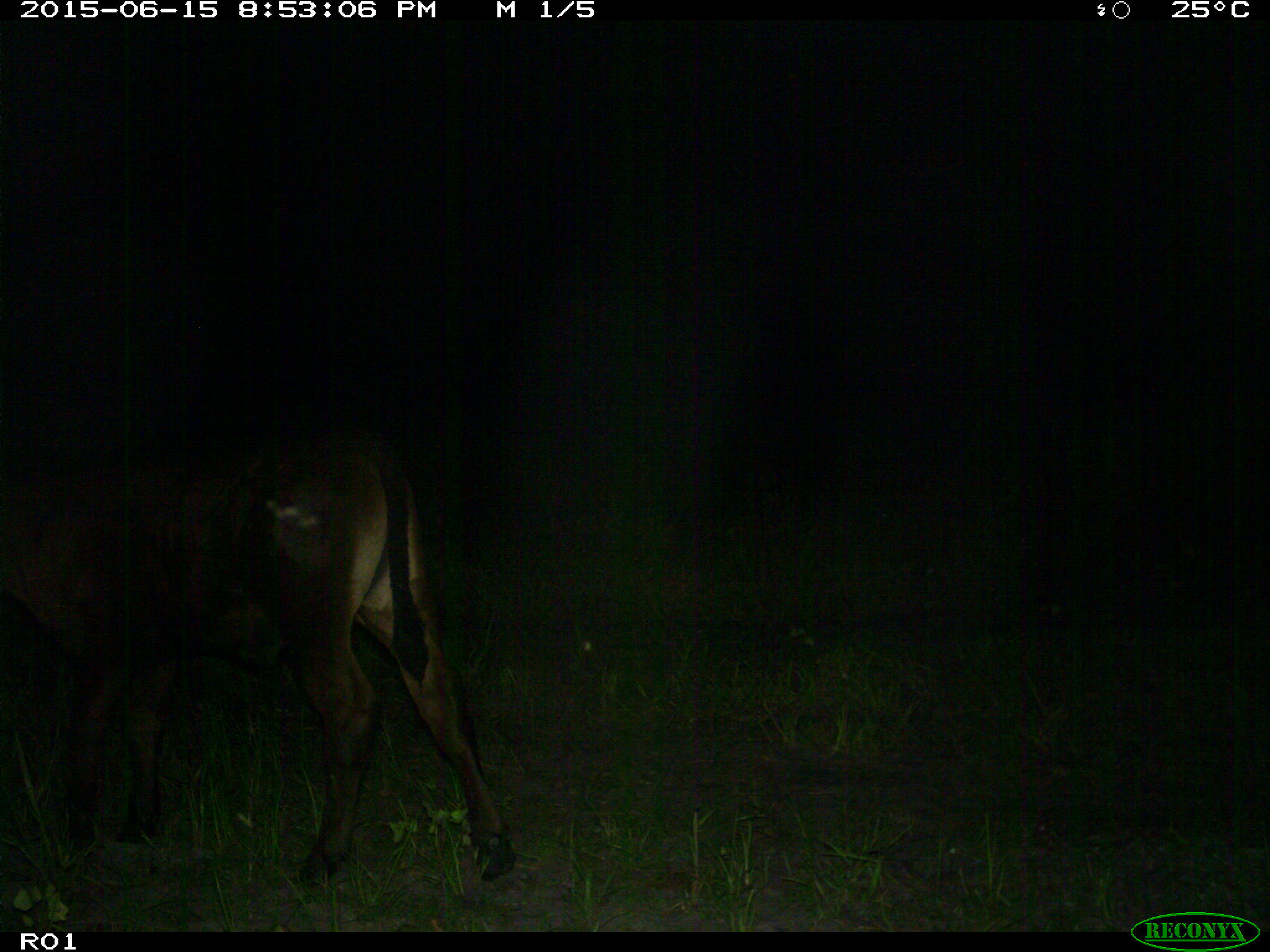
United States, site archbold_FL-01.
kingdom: Animalia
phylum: Chordata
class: Mammalia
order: Artiodactyla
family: Bovidae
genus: Bos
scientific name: Bos taurus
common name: domestic cow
Bos taurus (domestic cow).